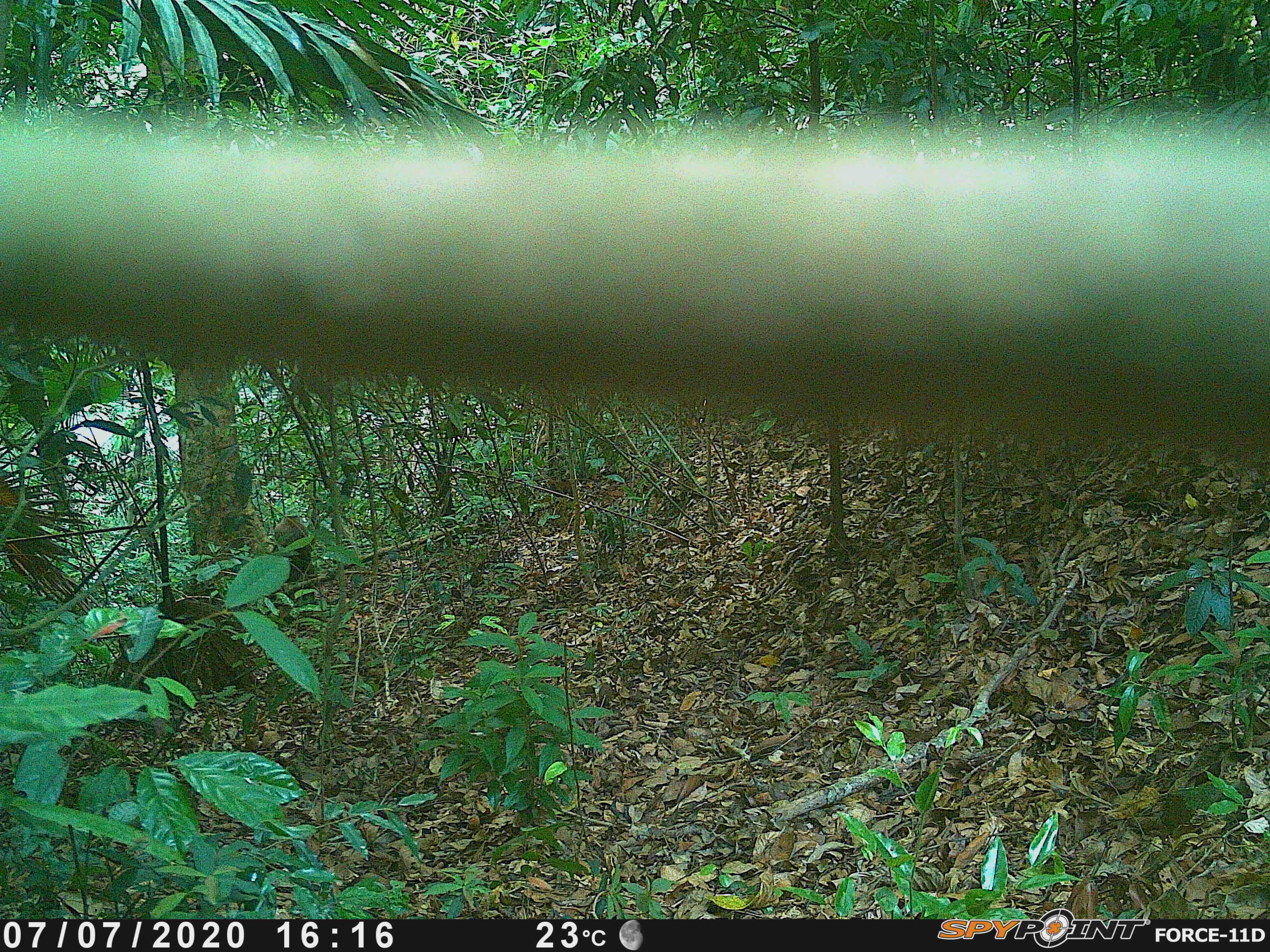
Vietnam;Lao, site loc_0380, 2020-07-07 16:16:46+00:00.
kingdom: Animalia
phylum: Chordata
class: Mammalia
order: Primates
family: Cercopithecidae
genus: Macaca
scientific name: Macaca nemestrina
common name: pig-tailed macaque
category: pig tailed macaque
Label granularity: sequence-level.